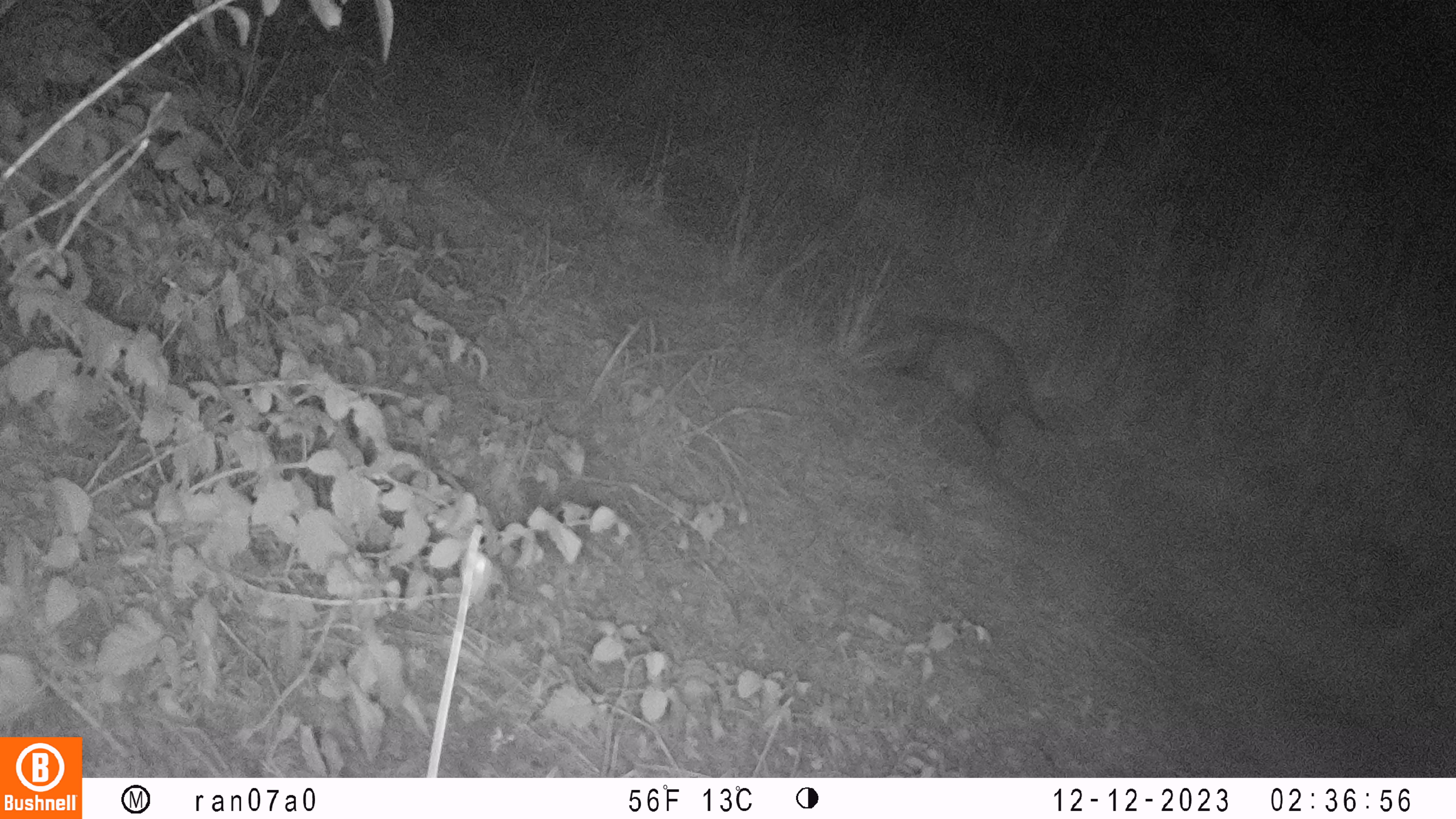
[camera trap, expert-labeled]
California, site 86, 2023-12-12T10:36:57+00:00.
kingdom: Animalia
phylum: Chordata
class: Mammalia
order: Didelphimorphia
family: Didelphidae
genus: Didelphis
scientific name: Didelphis virginiana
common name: virginia opossum